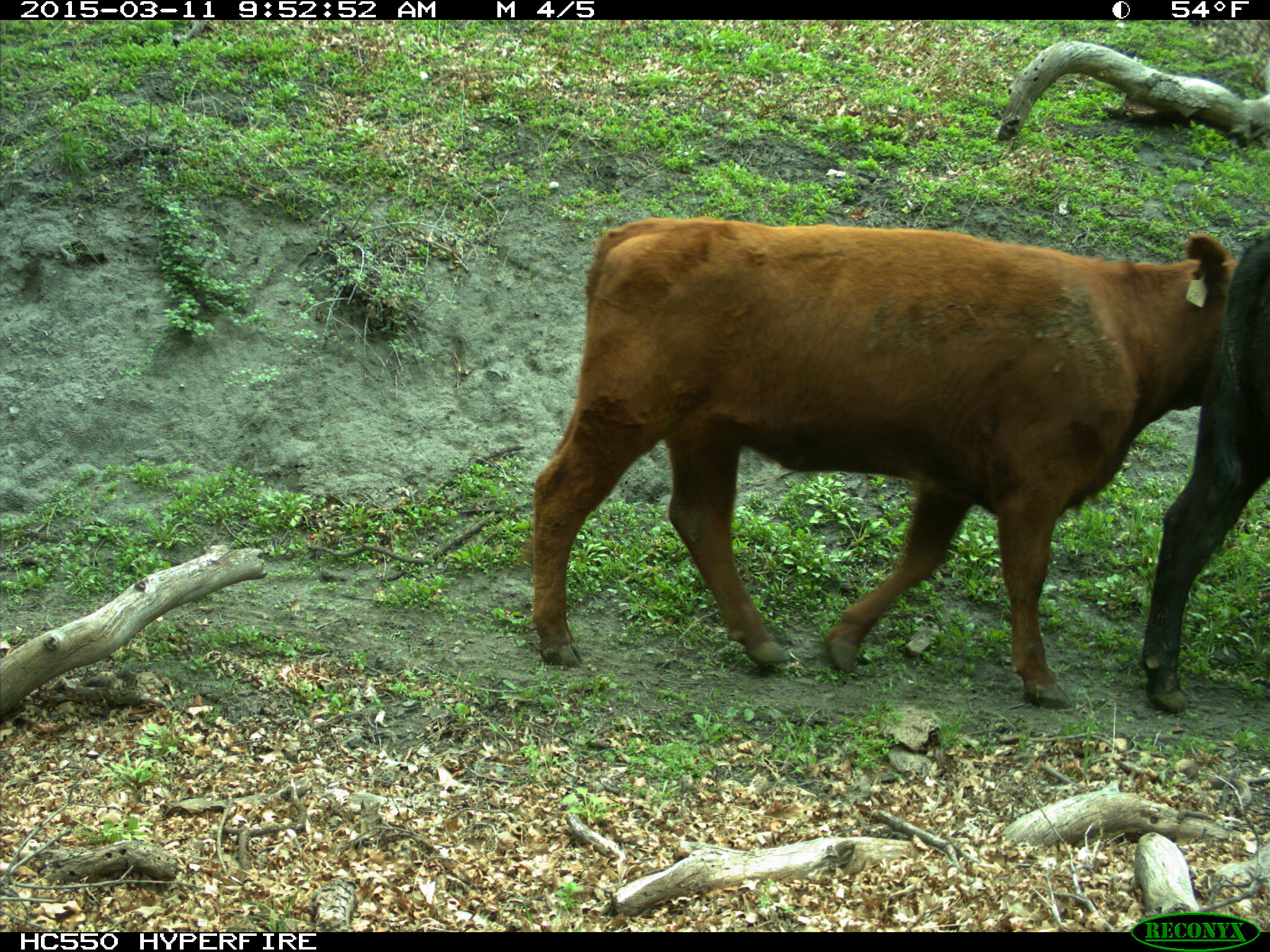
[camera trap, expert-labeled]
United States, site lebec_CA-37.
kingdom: Animalia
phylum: Chordata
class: Mammalia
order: Artiodactyla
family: Bovidae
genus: Bos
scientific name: Bos taurus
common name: domestic cow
Bos taurus (domestic cow).